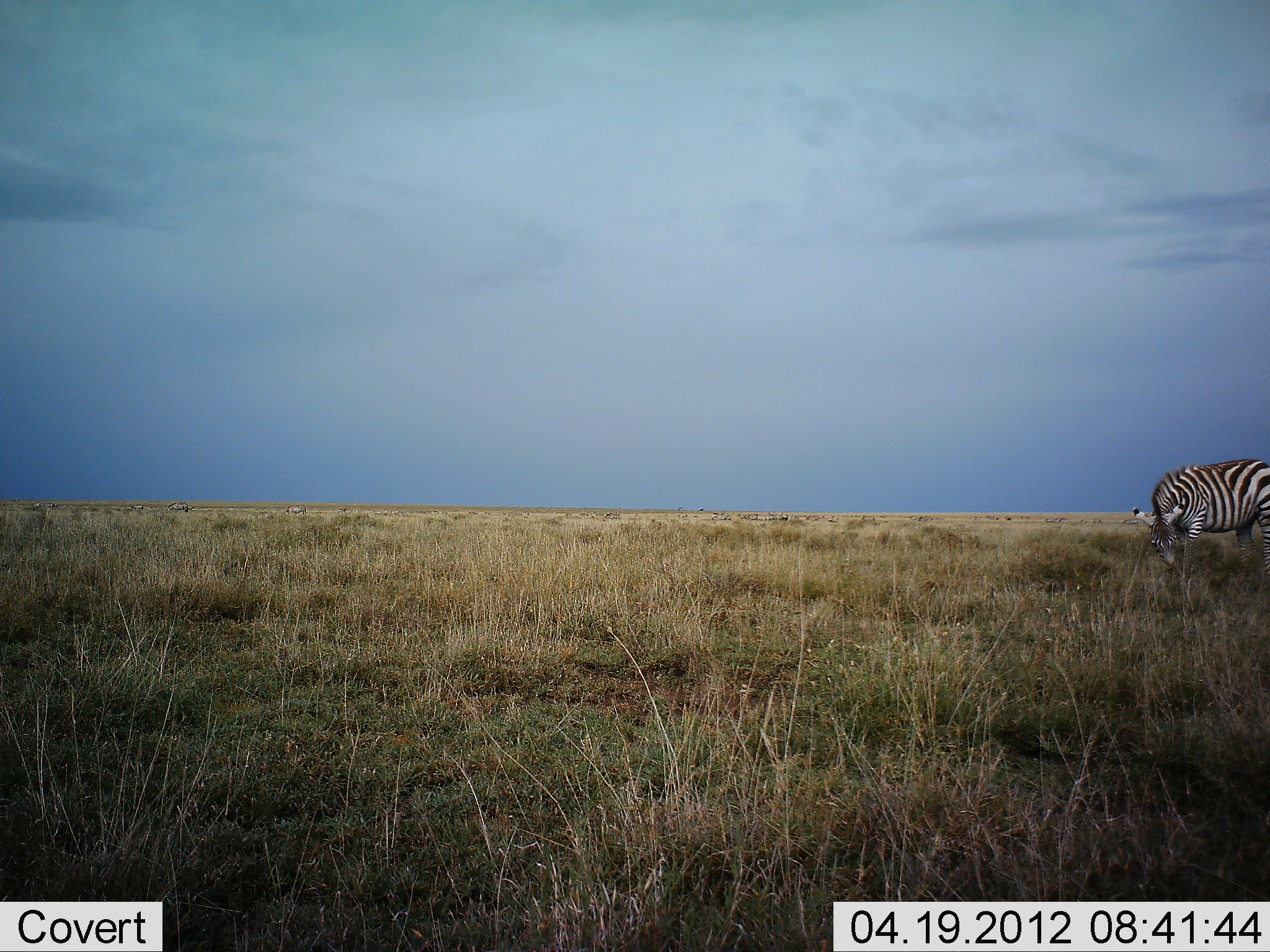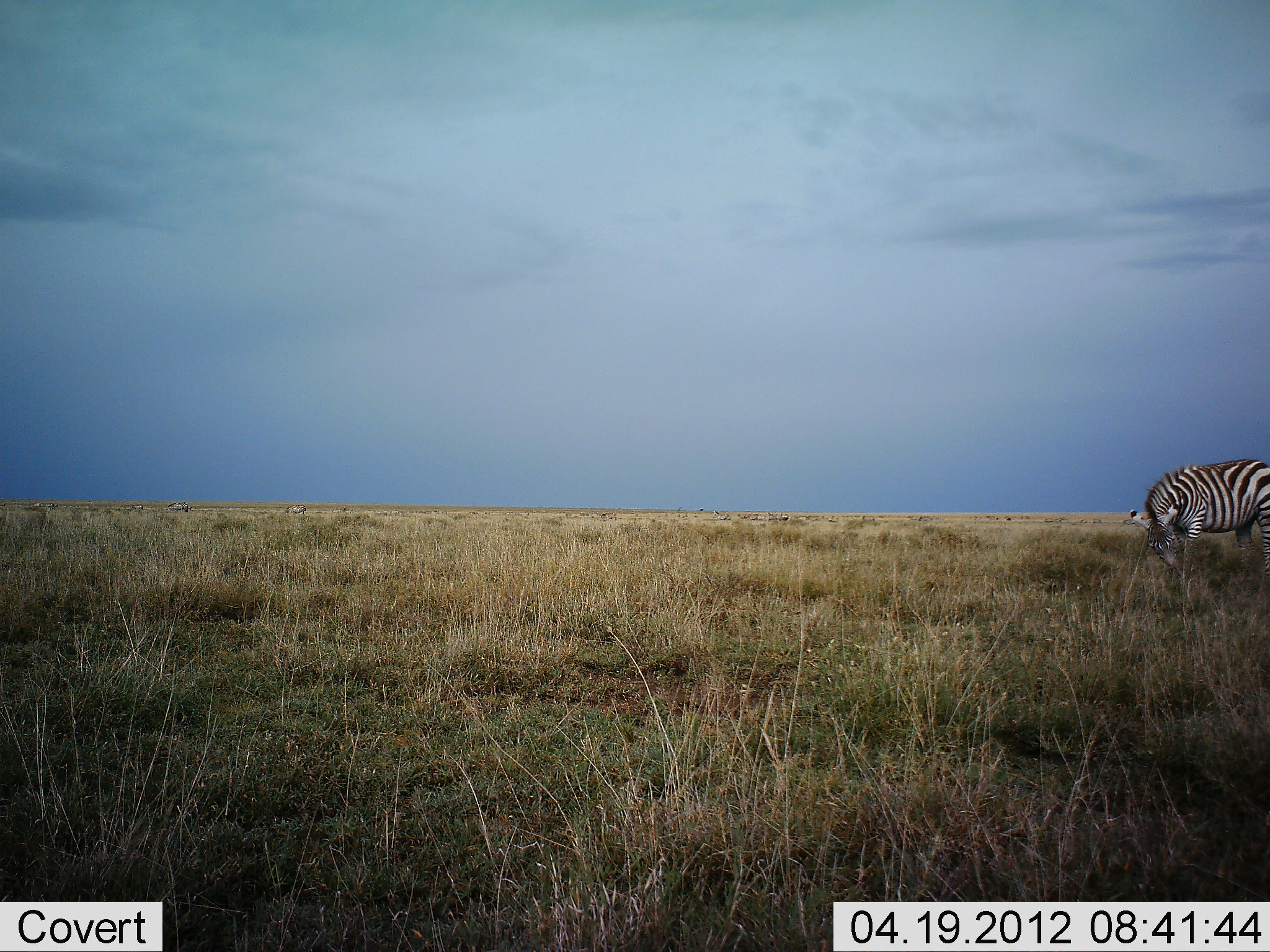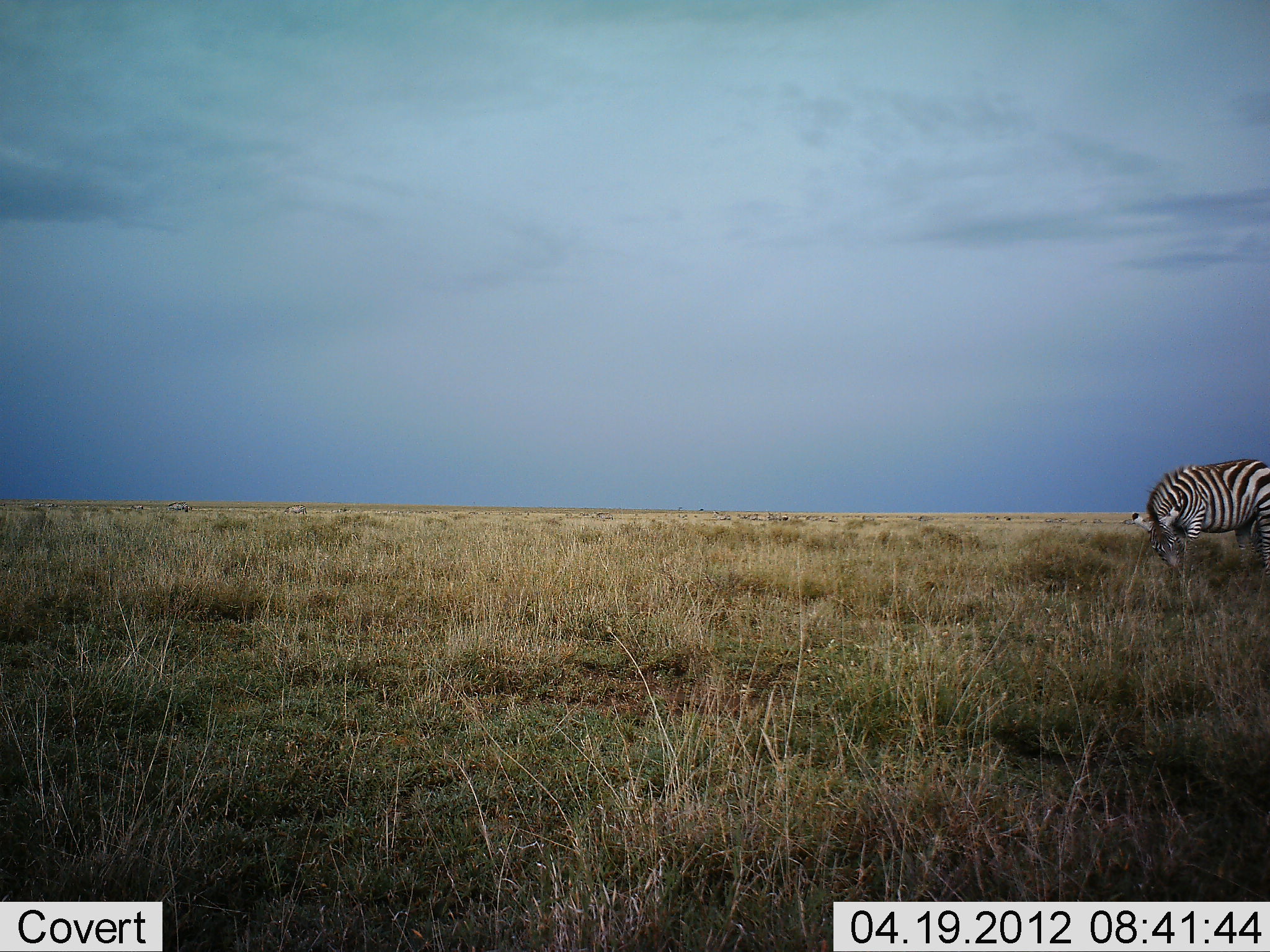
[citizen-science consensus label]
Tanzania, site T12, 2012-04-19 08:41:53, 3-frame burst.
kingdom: Animalia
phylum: Chordata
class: Mammalia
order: Perissodactyla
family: Equidae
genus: Equus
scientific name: Equus quagga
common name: plains zebra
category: zebra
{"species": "zebra (plains zebra) (Equus quagga)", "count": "1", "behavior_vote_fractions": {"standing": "44%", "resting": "6%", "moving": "6%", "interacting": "6%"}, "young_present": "0%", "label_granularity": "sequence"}